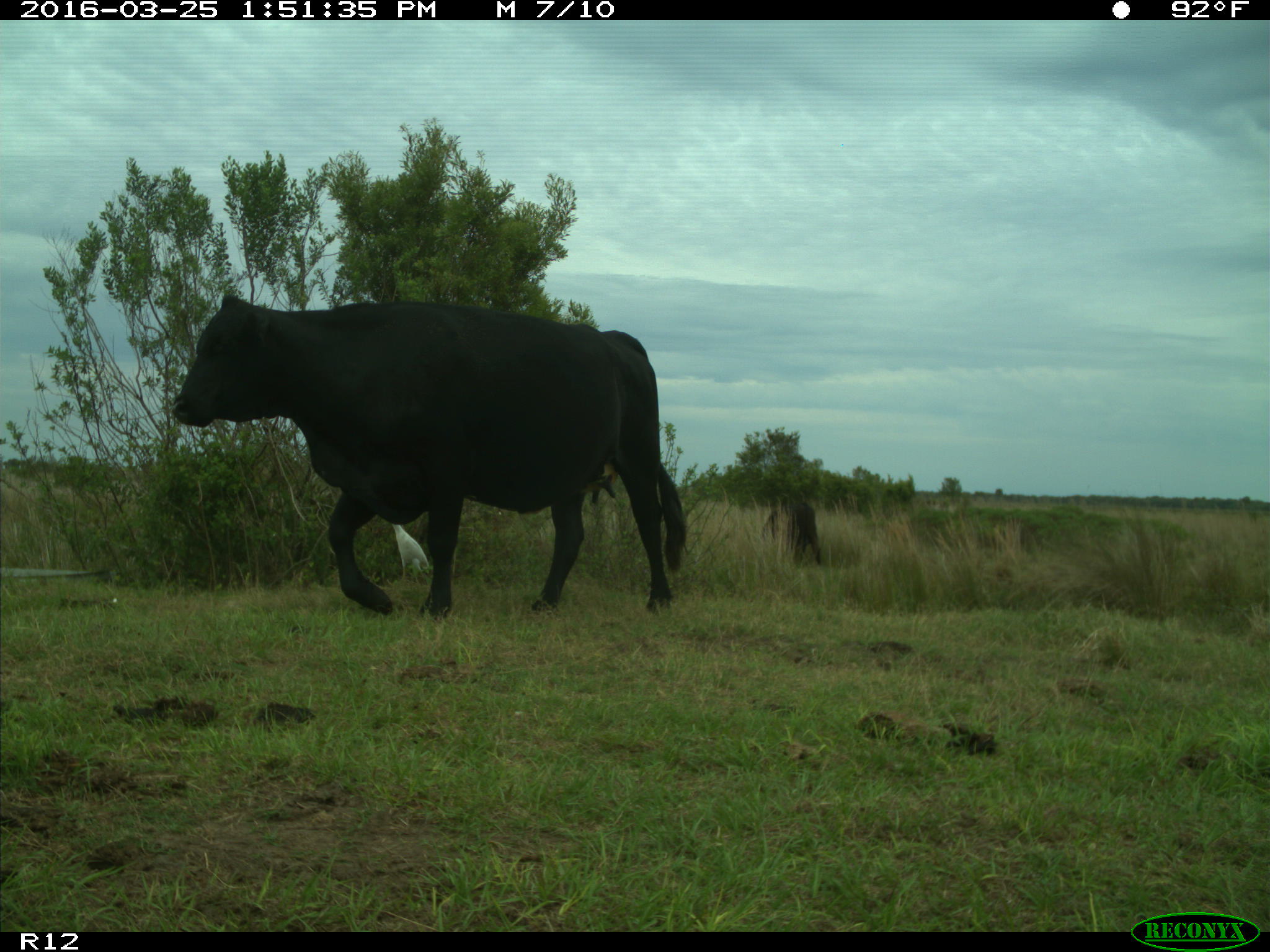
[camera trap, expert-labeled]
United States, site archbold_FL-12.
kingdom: Animalia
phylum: Chordata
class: Mammalia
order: Artiodactyla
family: Bovidae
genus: Bos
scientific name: Bos taurus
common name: domestic cow